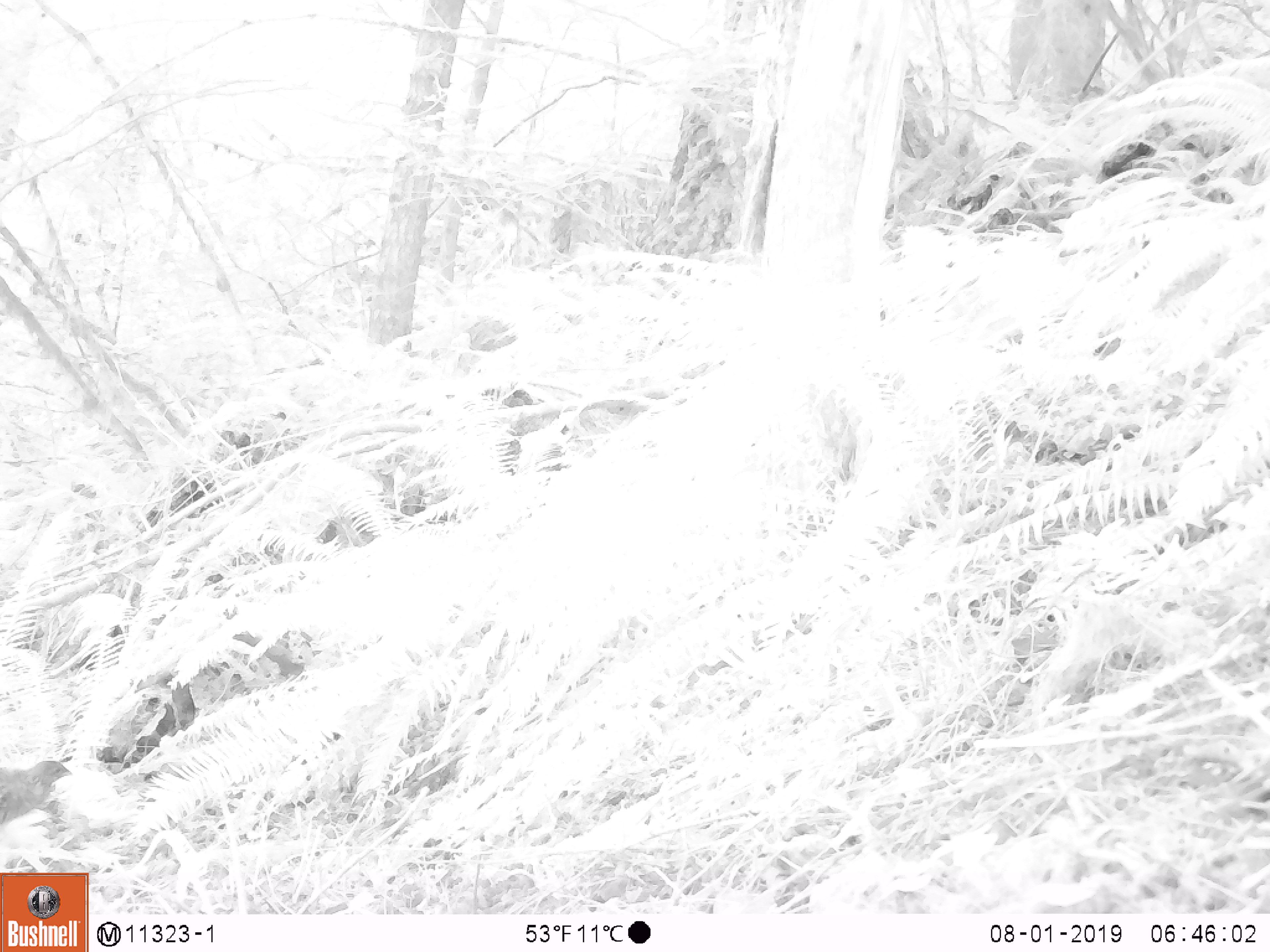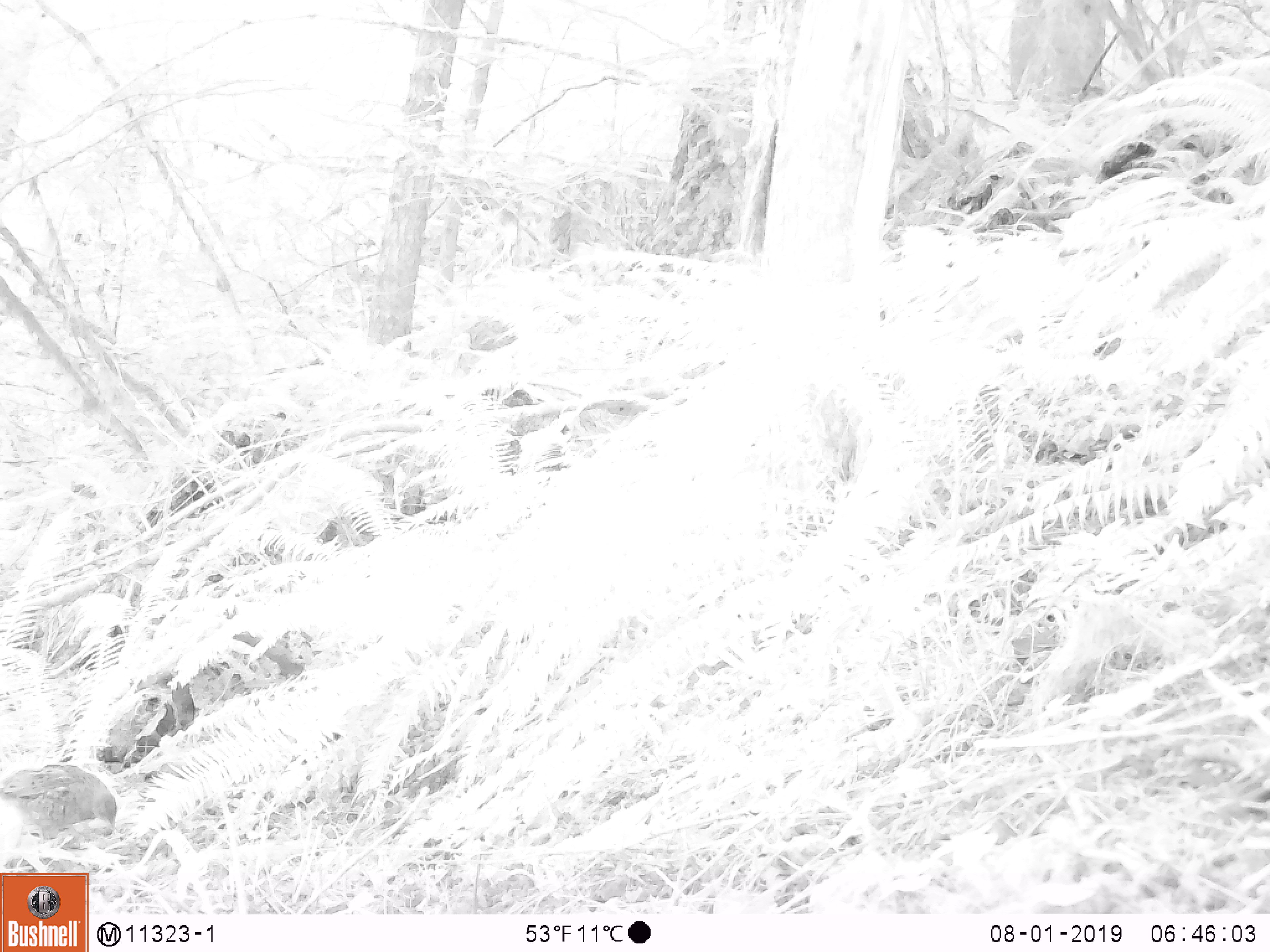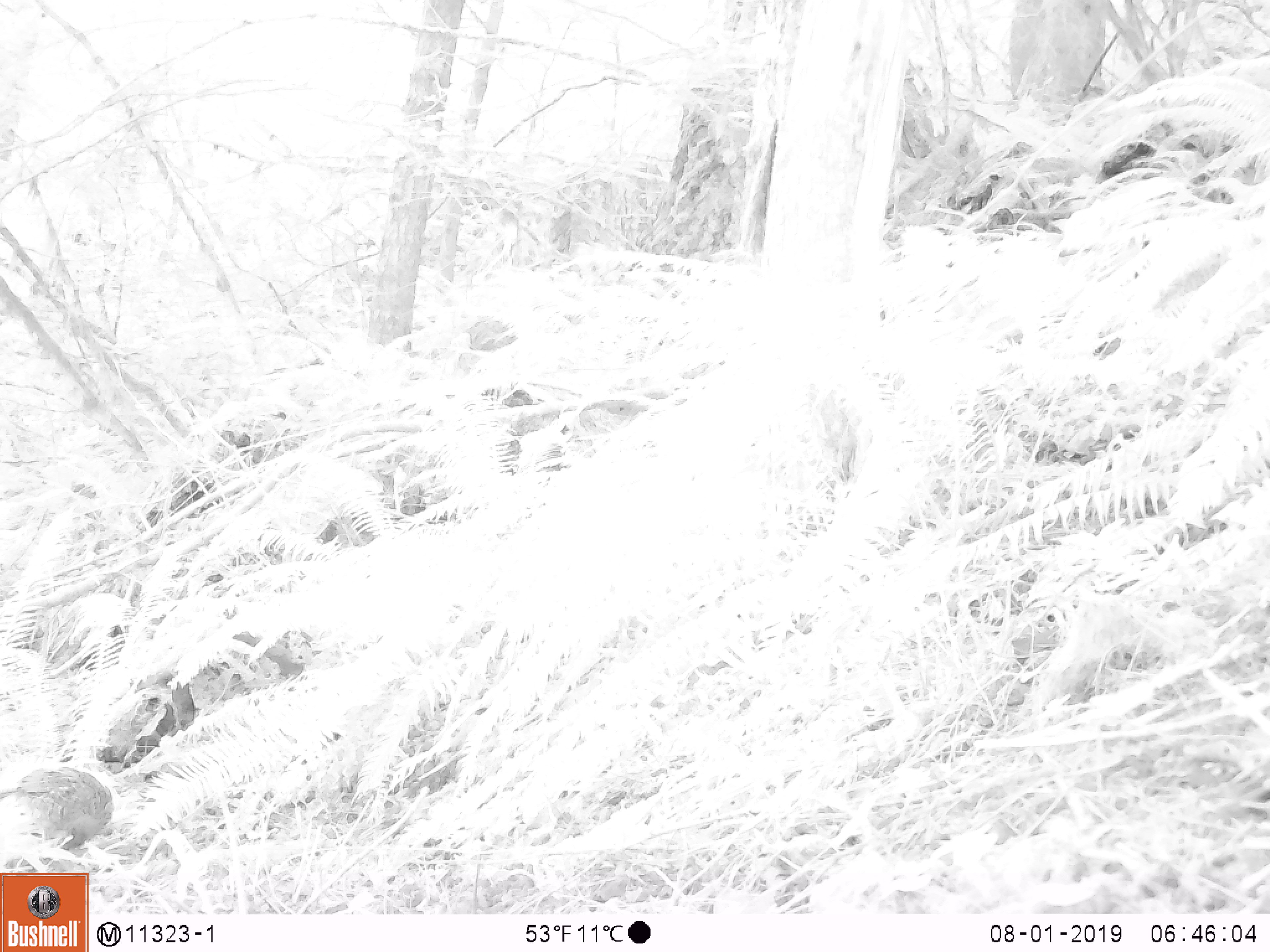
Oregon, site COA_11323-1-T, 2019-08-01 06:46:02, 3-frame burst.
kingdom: Animalia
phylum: Chordata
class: Aves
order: Galliformes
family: Phasianidae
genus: Bonasa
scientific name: Bonasa umbellus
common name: ruffed grouse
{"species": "ruffed grouse (Bonasa umbellus)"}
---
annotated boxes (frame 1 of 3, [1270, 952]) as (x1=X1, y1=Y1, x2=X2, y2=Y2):
ruffed grouse: (x1=0, y1=743, x2=94, y2=839)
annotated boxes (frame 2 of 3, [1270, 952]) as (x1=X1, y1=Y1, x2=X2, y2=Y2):
ruffed grouse: (x1=0, y1=755, x2=133, y2=860); (x1=542, y1=377, x2=669, y2=467)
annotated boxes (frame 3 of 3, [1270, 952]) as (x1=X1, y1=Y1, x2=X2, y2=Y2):
ruffed grouse: (x1=0, y1=757, x2=130, y2=869); (x1=532, y1=384, x2=664, y2=468)